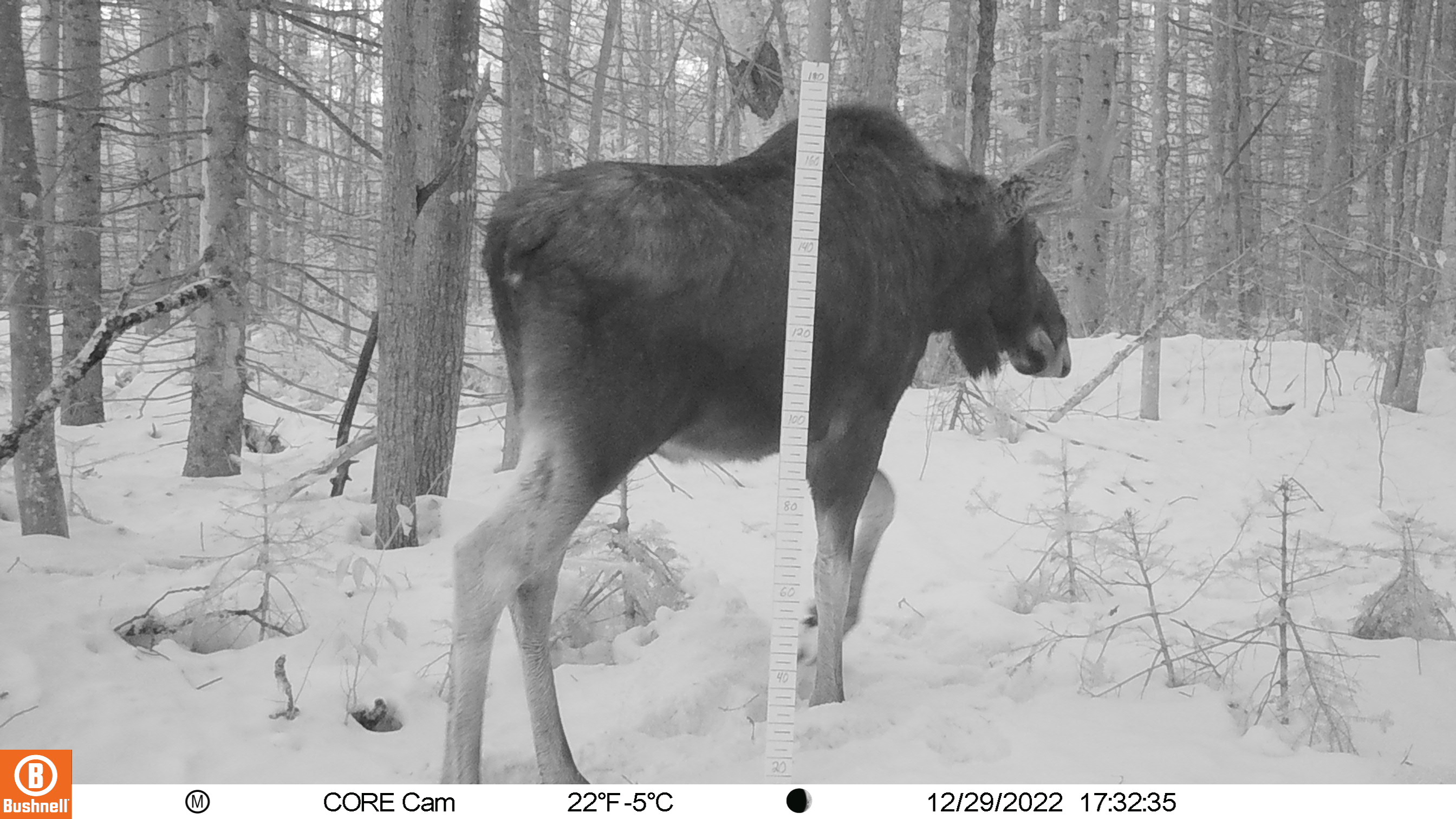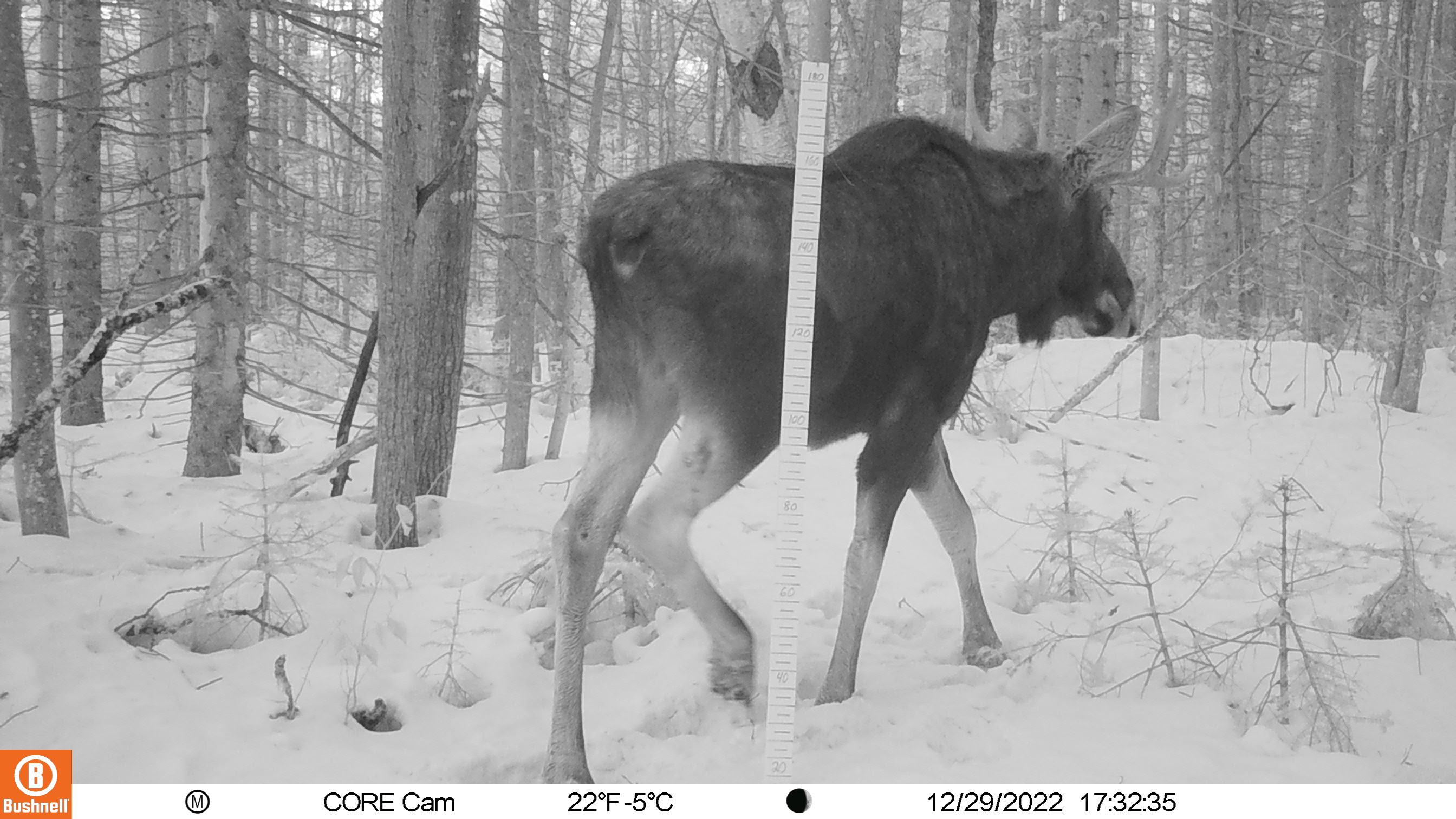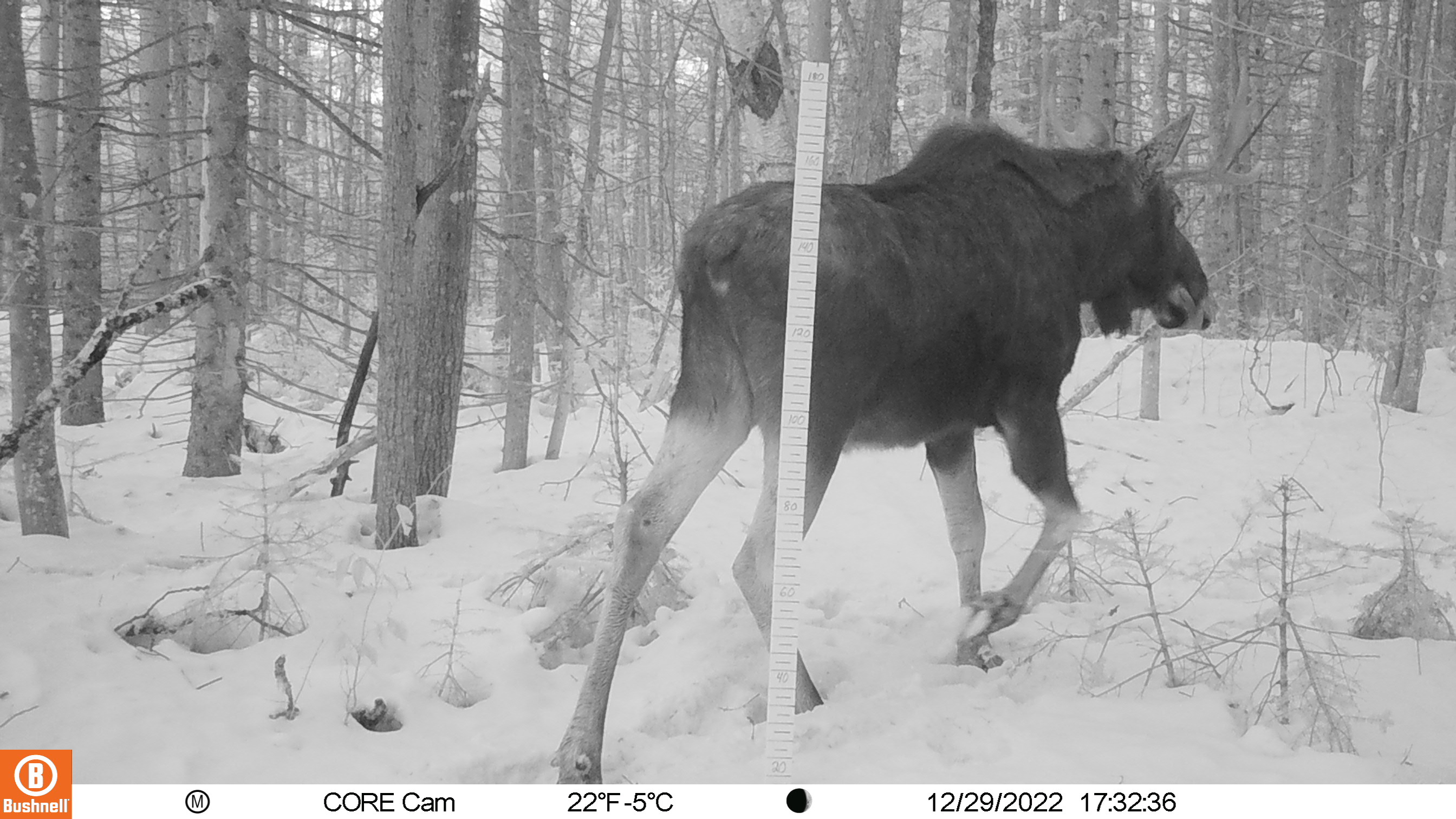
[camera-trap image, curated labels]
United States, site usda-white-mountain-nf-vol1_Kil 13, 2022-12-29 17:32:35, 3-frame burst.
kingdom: Animalia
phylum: Chordata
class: Mammalia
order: Artiodactyla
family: Cervidae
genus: Alces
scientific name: Alces alces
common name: moose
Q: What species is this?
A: Moose (Alces alces).